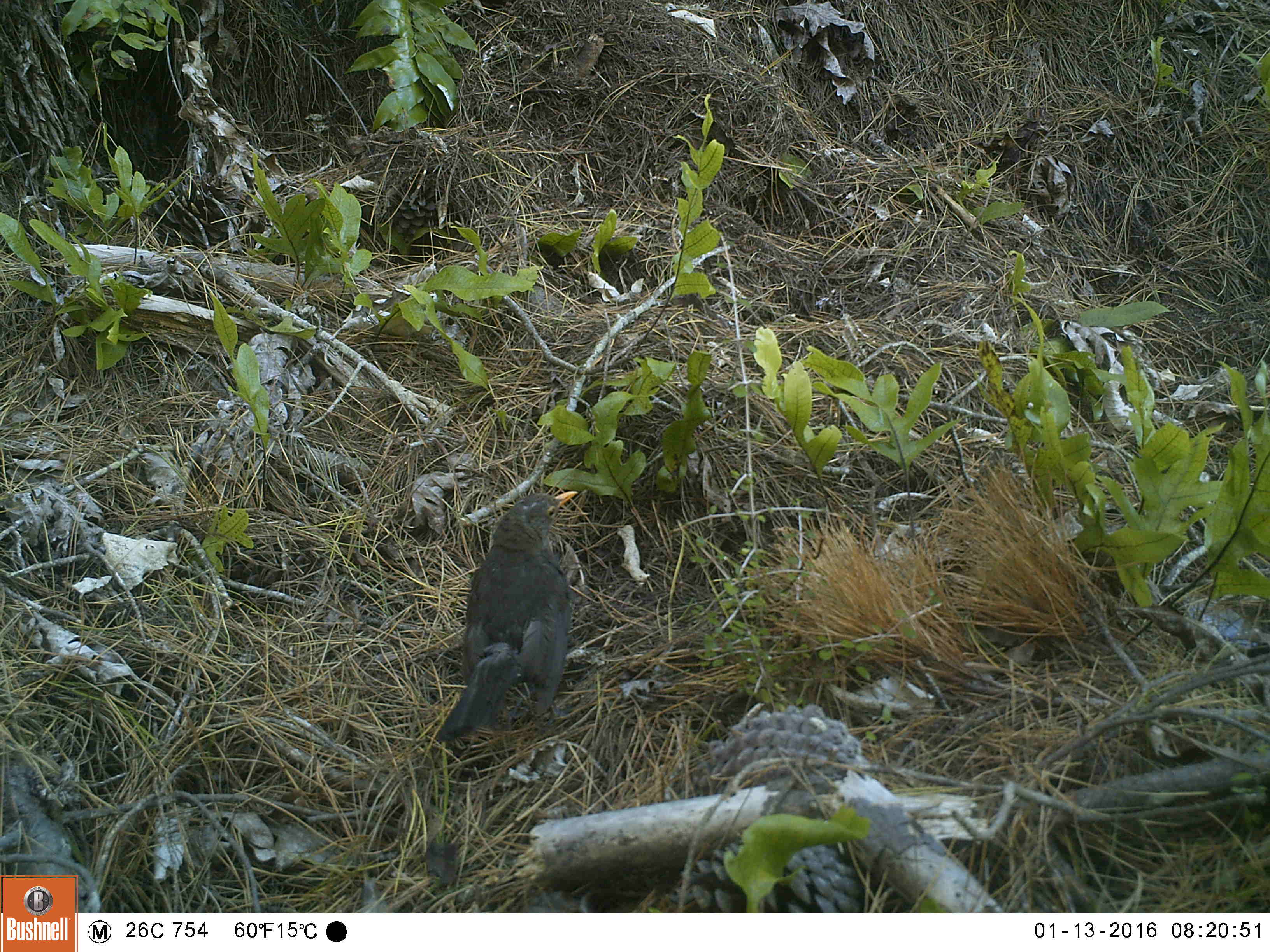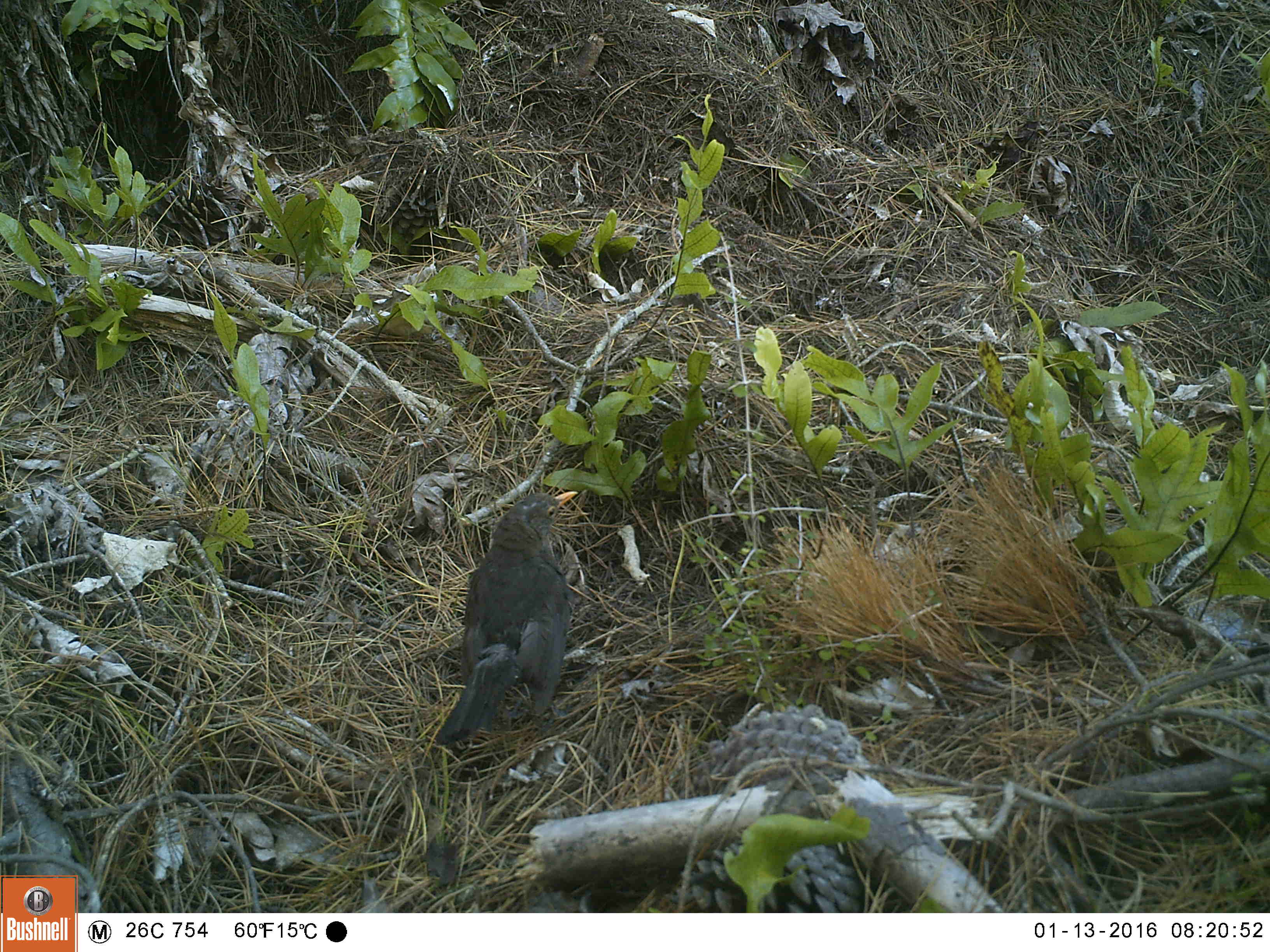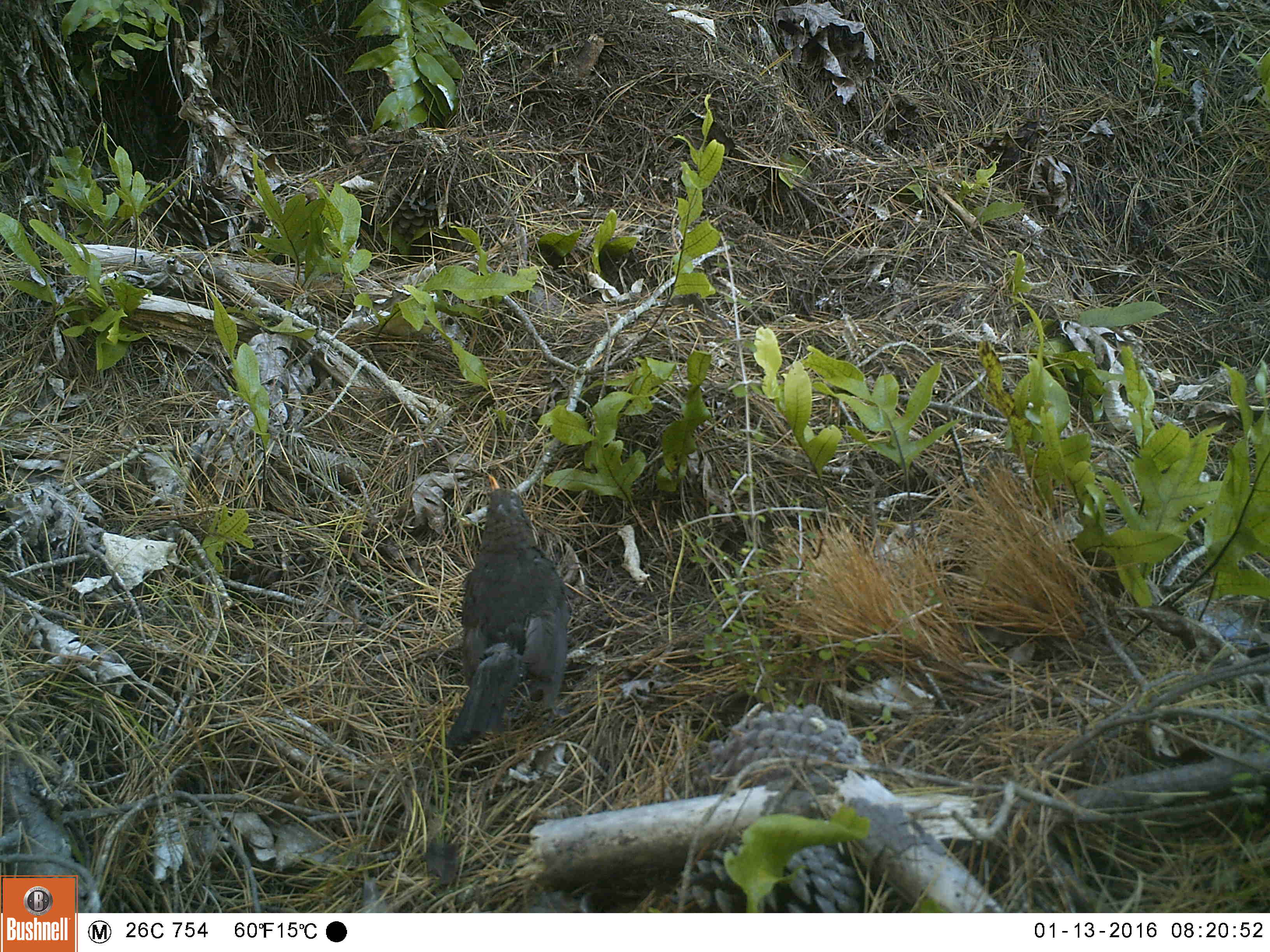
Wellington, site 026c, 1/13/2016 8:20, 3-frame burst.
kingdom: Animalia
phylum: Chordata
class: Aves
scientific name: Aves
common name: bird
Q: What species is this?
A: Bird (Aves).